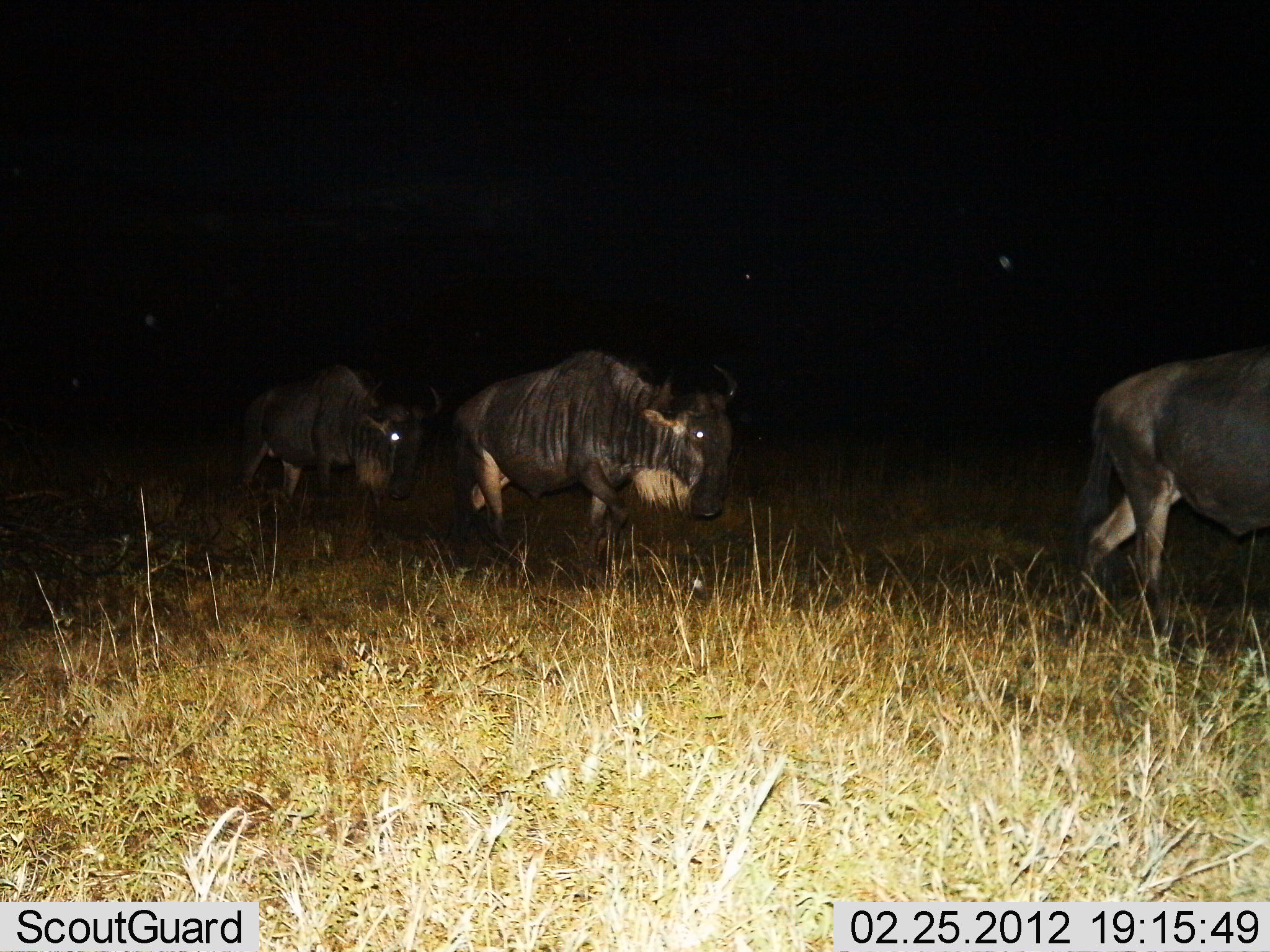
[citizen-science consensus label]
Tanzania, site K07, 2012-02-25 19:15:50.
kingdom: Animalia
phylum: Chordata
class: Mammalia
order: Artiodactyla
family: Bovidae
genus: Connochaetes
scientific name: Connochaetes taurinus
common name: blue wildebeest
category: wildebeest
Wildebeest (blue wildebeest) (Connochaetes taurinus), count 3. Behavior (volunteer vote fractions): standing 5%, resting 0%, moving 100%, interacting 0%. Young present (vote fraction): 0%. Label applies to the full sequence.